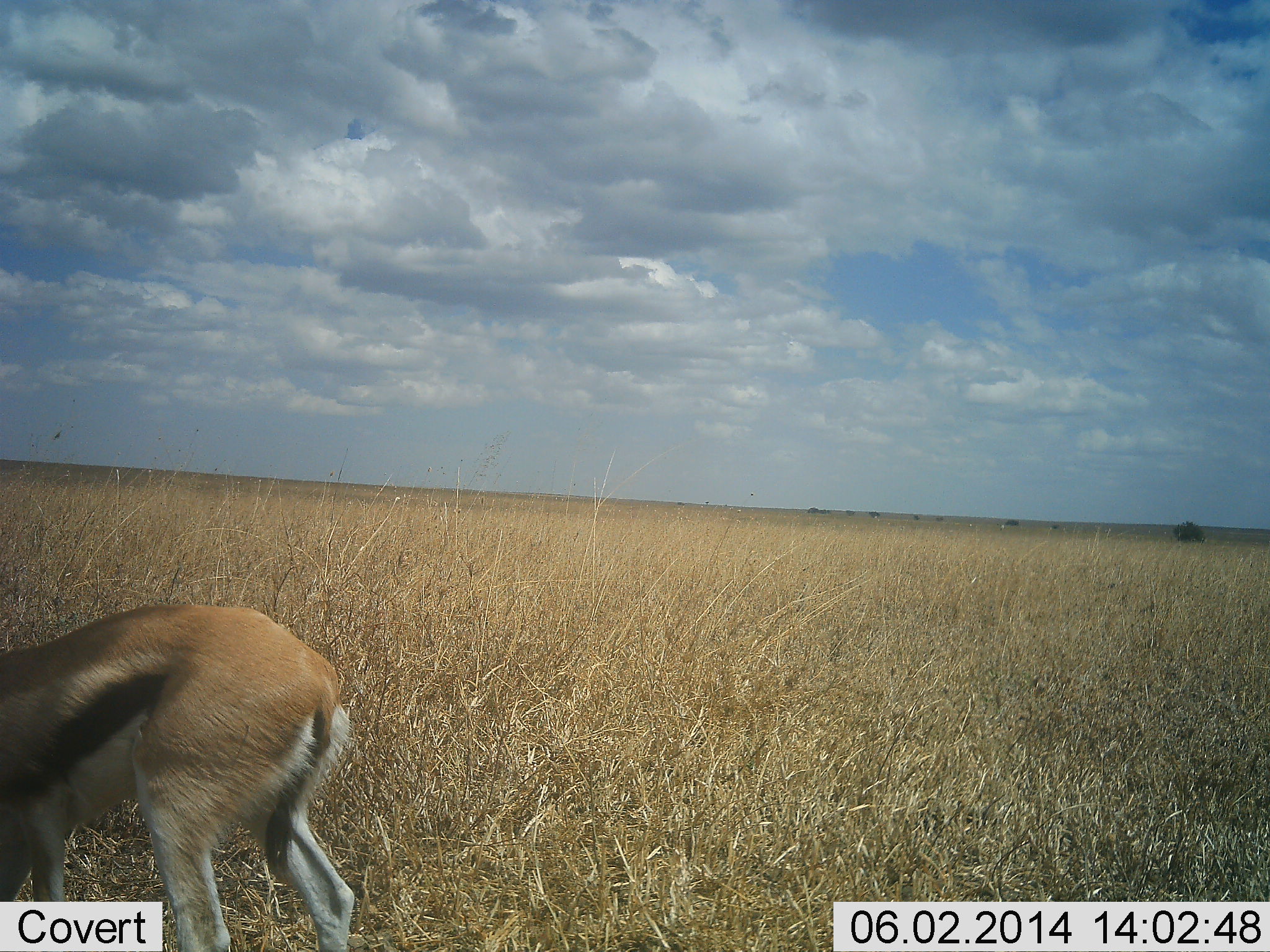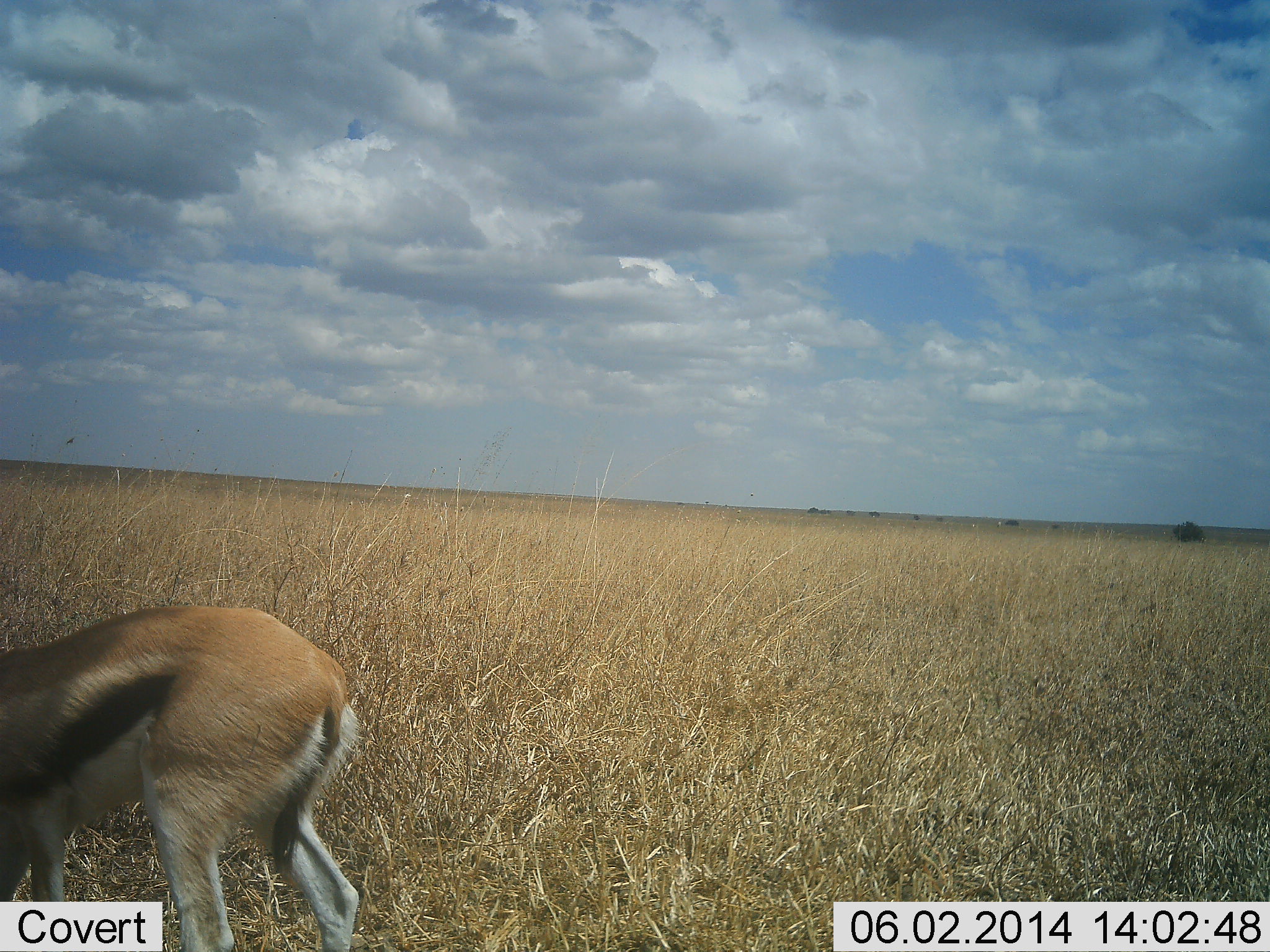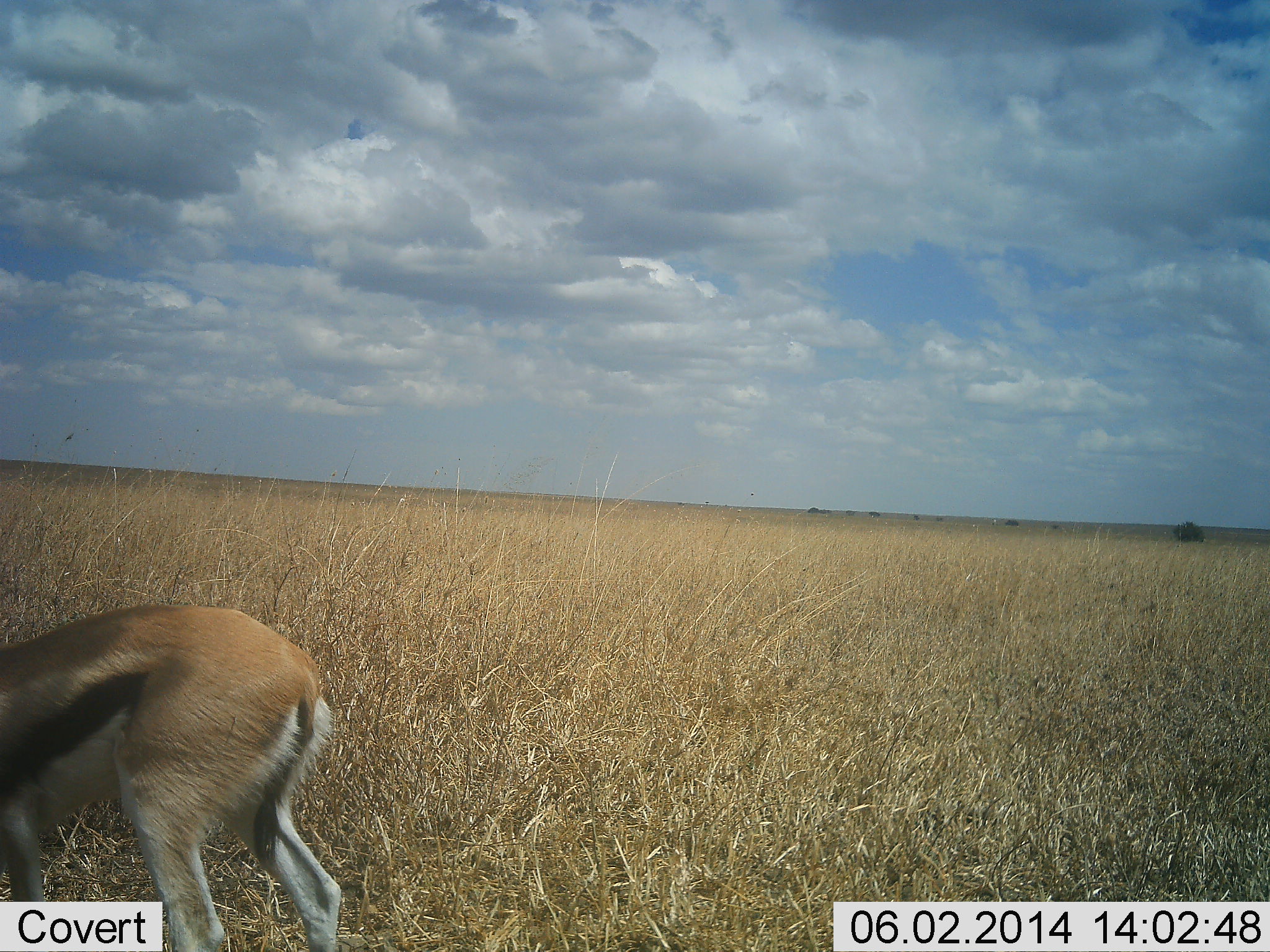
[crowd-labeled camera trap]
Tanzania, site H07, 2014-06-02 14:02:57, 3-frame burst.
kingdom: Animalia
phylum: Chordata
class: Mammalia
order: Artiodactyla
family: Bovidae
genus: Eudorcas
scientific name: Eudorcas thomsonii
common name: thomson's gazelle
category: gazellethomsons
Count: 1.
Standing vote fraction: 56%.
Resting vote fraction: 2%.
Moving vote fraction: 15%.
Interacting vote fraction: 0%.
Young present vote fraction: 0%.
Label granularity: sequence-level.